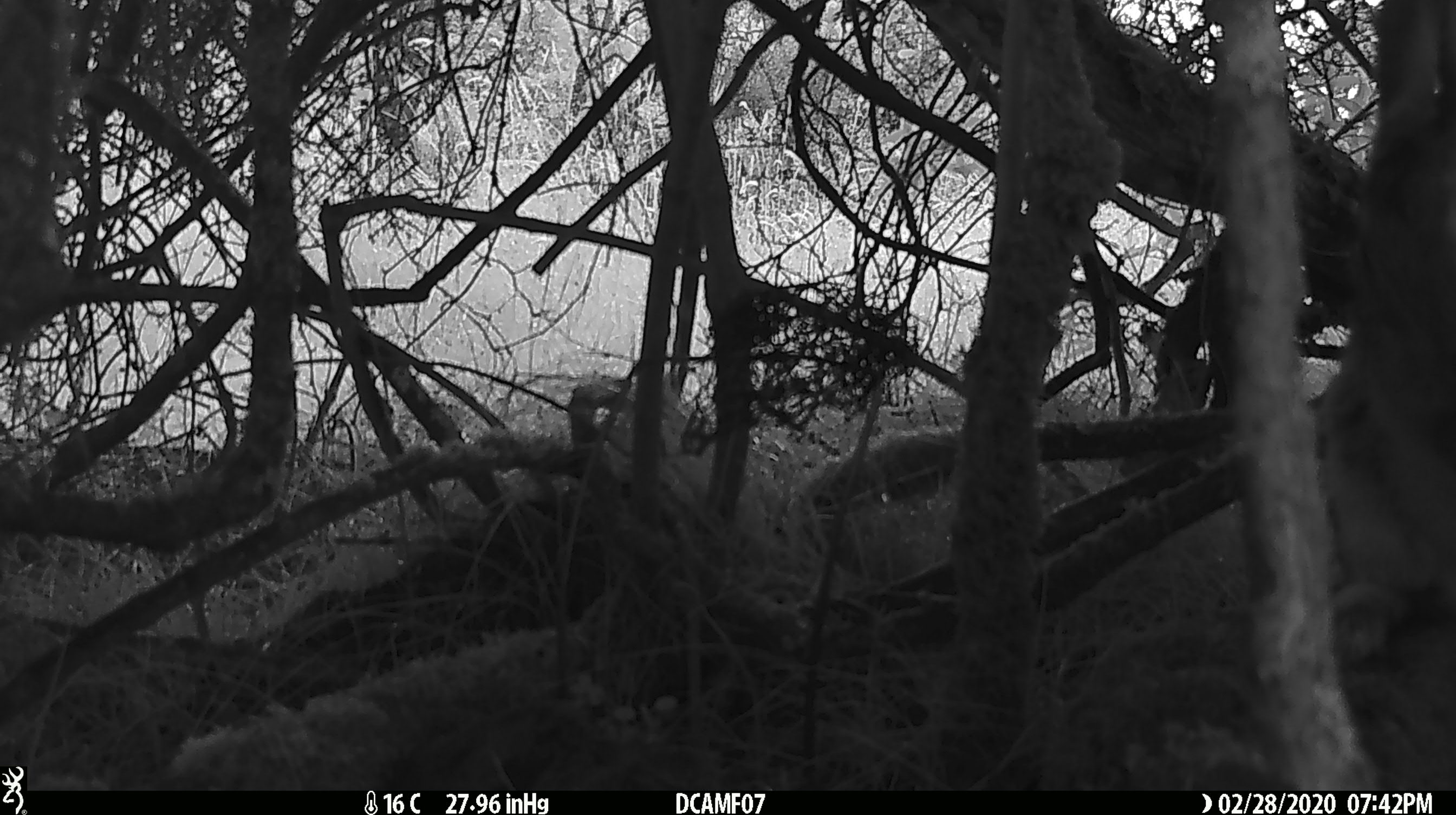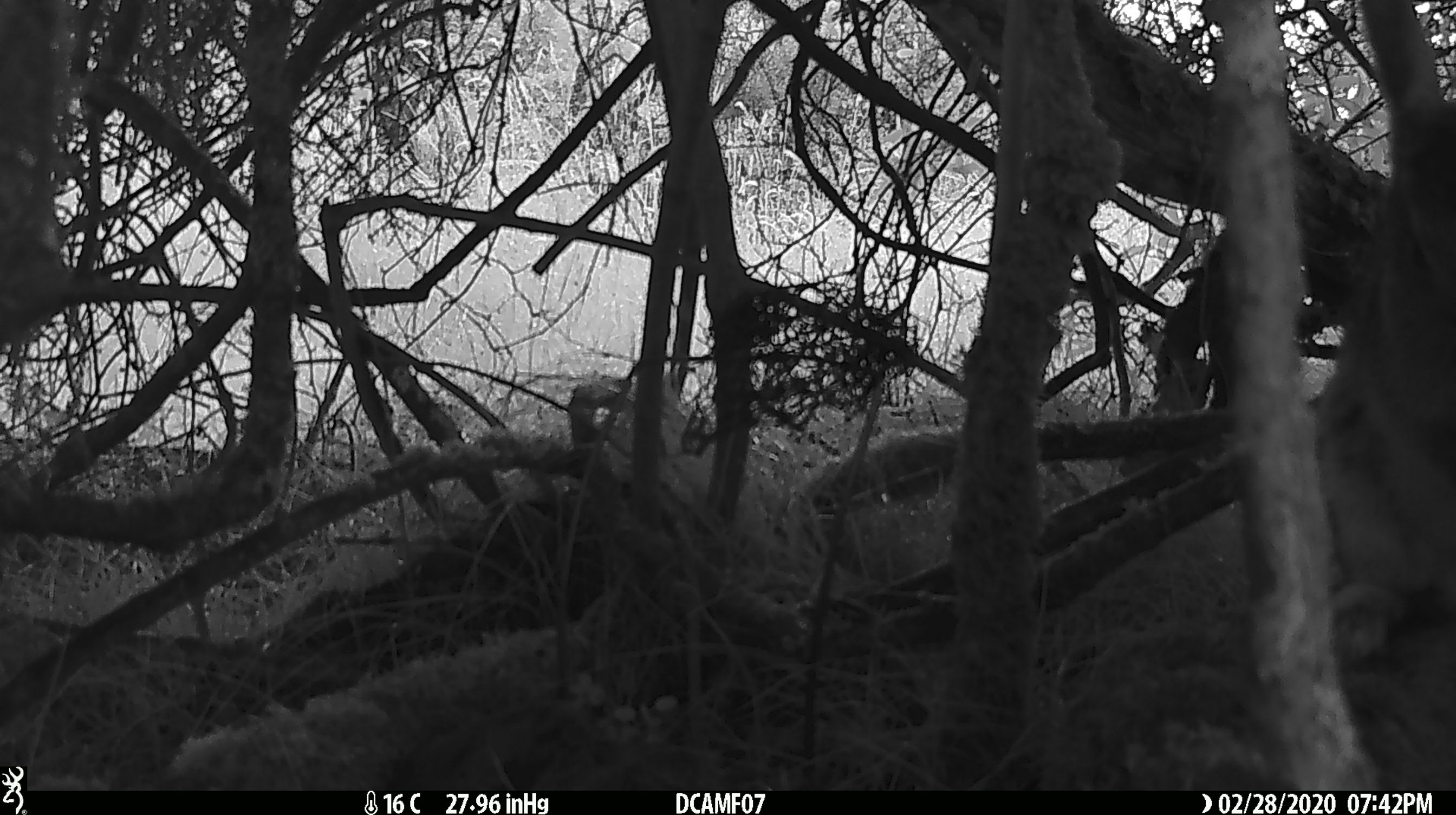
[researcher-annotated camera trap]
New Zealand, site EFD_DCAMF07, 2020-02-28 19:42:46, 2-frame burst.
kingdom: Animalia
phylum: Chordata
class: Mammalia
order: Lagomorpha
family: Leporidae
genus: Oryctolagus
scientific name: Oryctolagus cuniculus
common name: european rabbit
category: rabbit